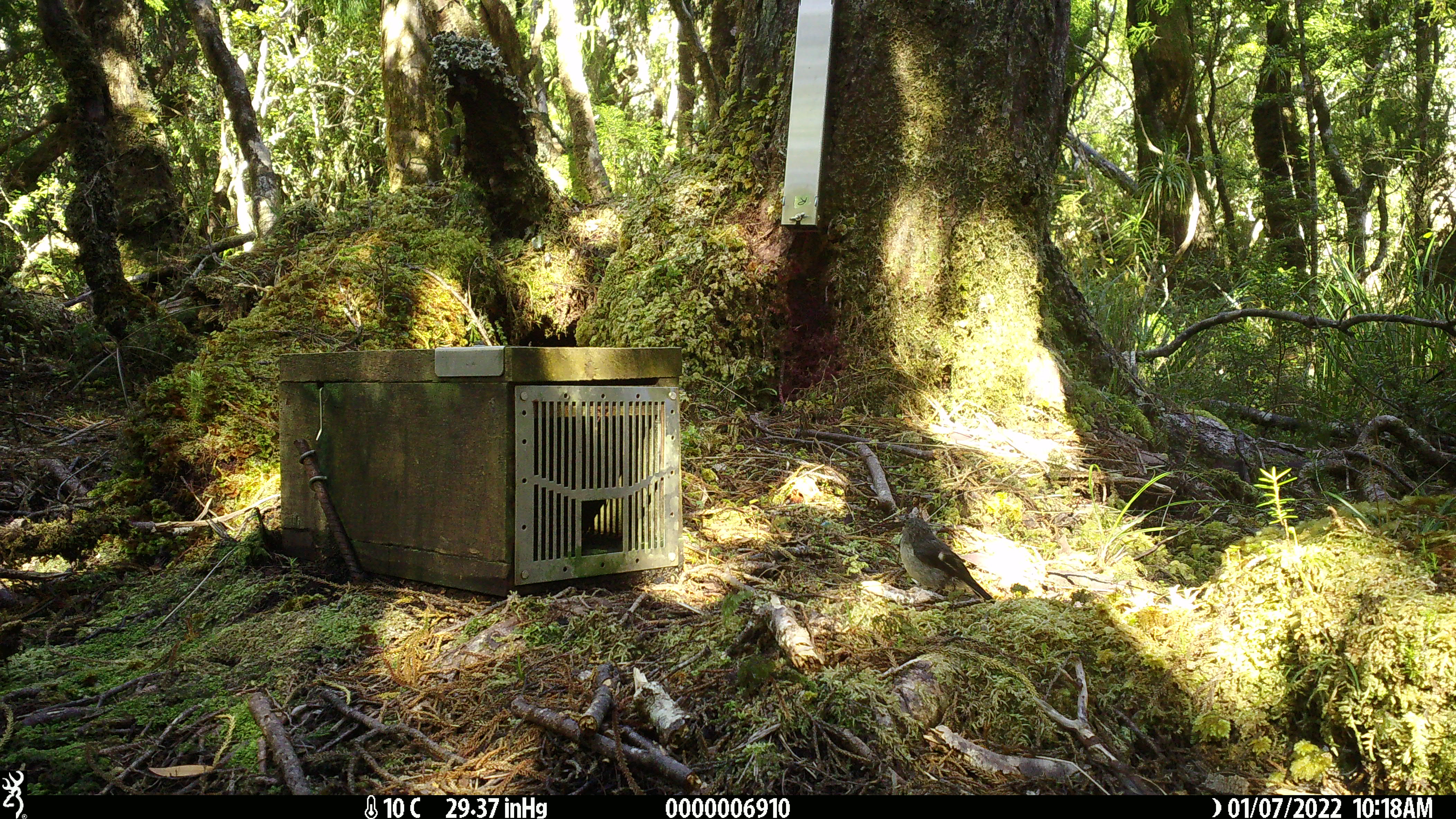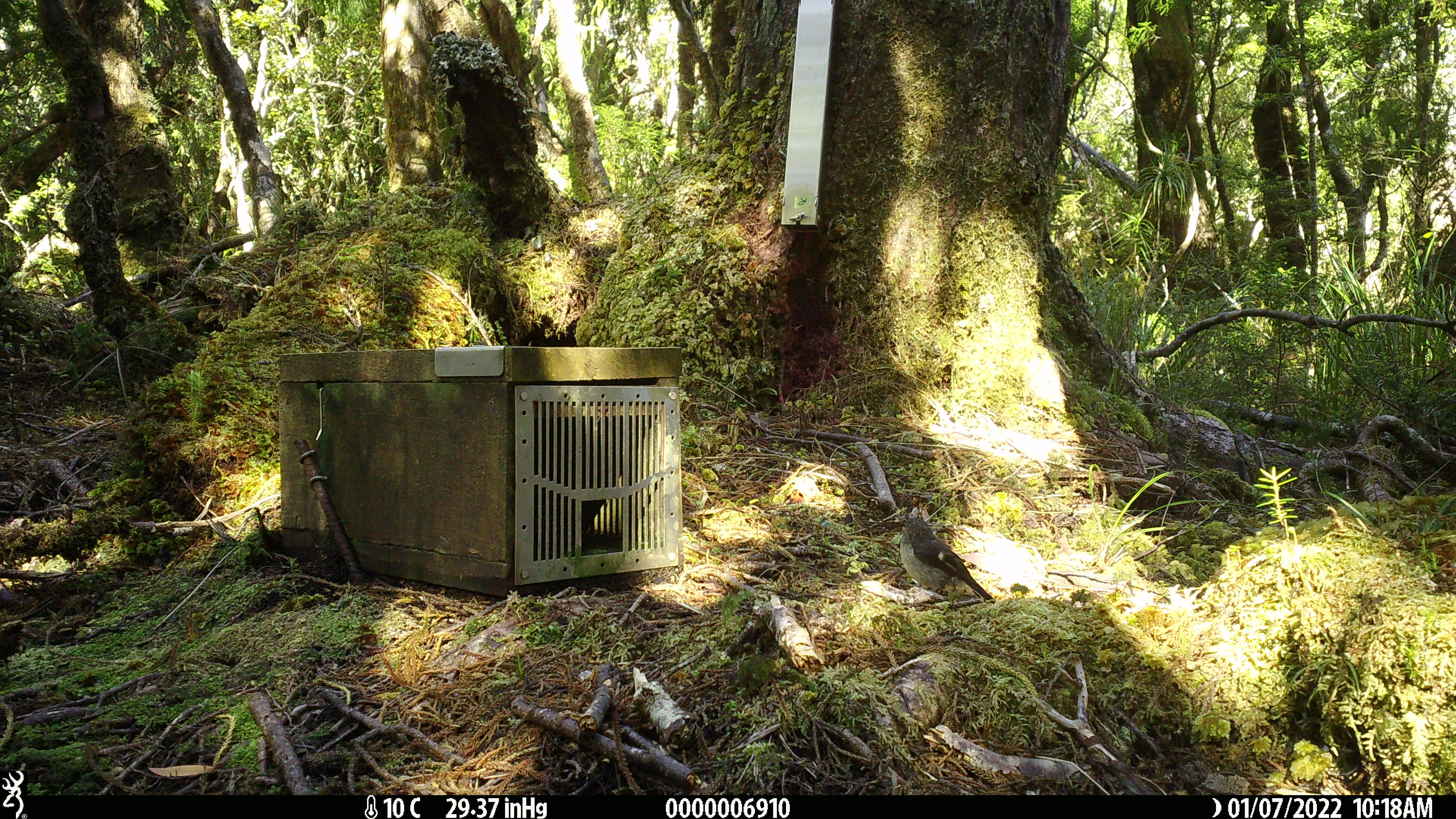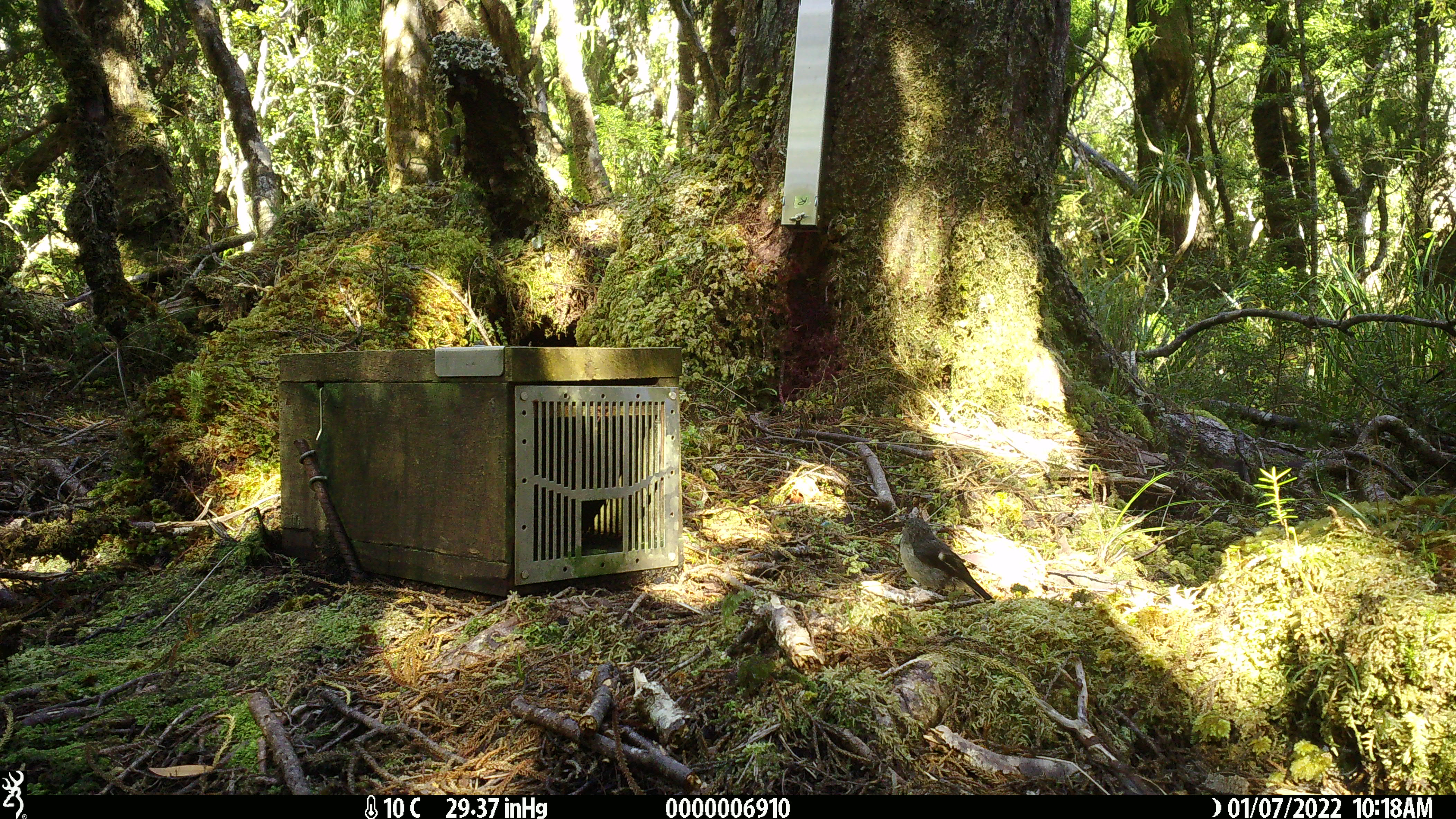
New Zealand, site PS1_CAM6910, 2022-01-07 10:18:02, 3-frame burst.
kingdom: Animalia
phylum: Chordata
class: Aves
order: Passeriformes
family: Petroicidae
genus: Petroica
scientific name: Petroica macrocephala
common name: tomtit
Tomtit (Petroica macrocephala).